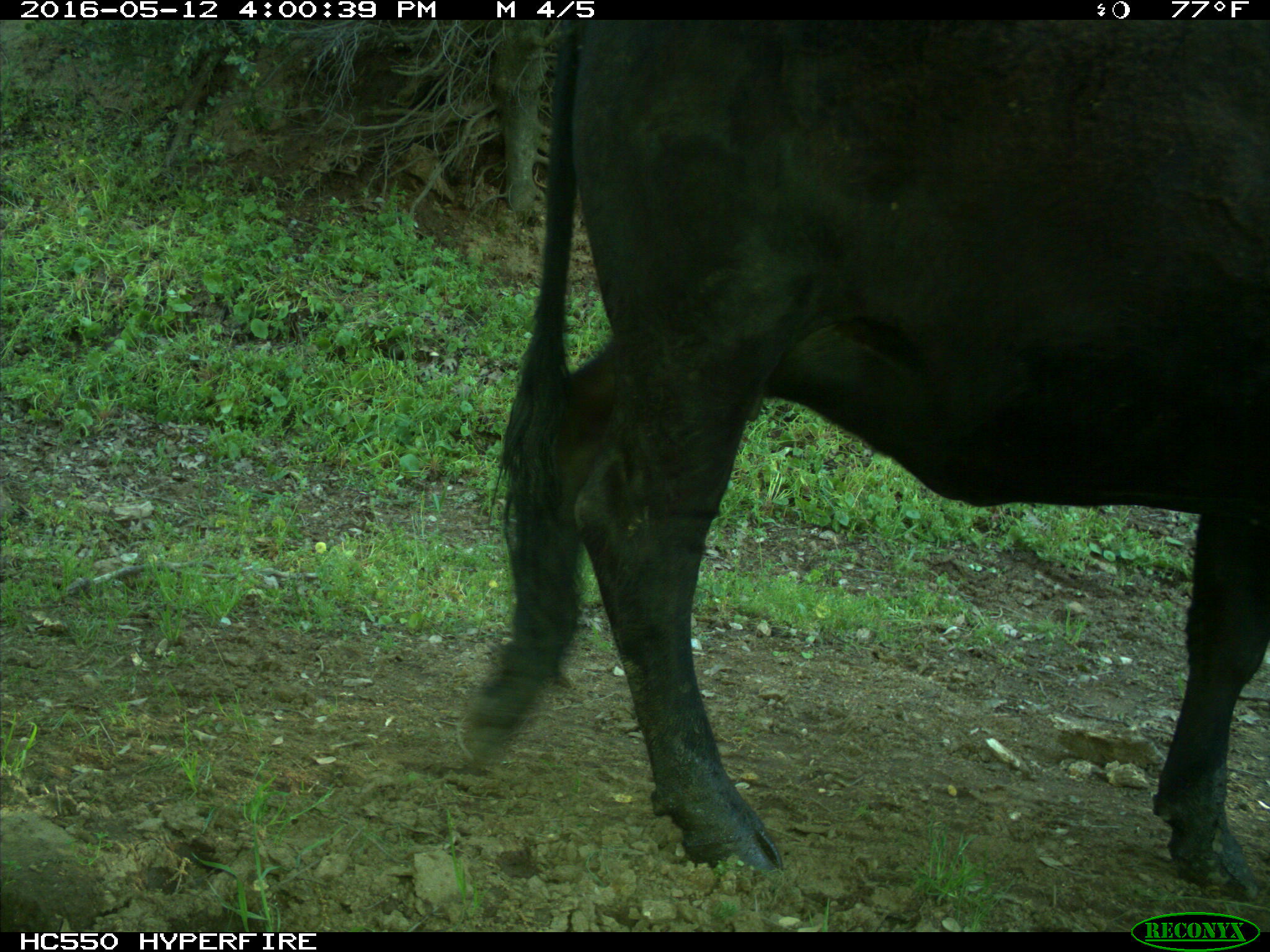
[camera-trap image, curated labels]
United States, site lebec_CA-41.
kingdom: Animalia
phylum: Chordata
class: Mammalia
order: Artiodactyla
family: Bovidae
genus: Bos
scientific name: Bos taurus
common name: domestic cow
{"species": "Bos taurus (domestic cow)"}